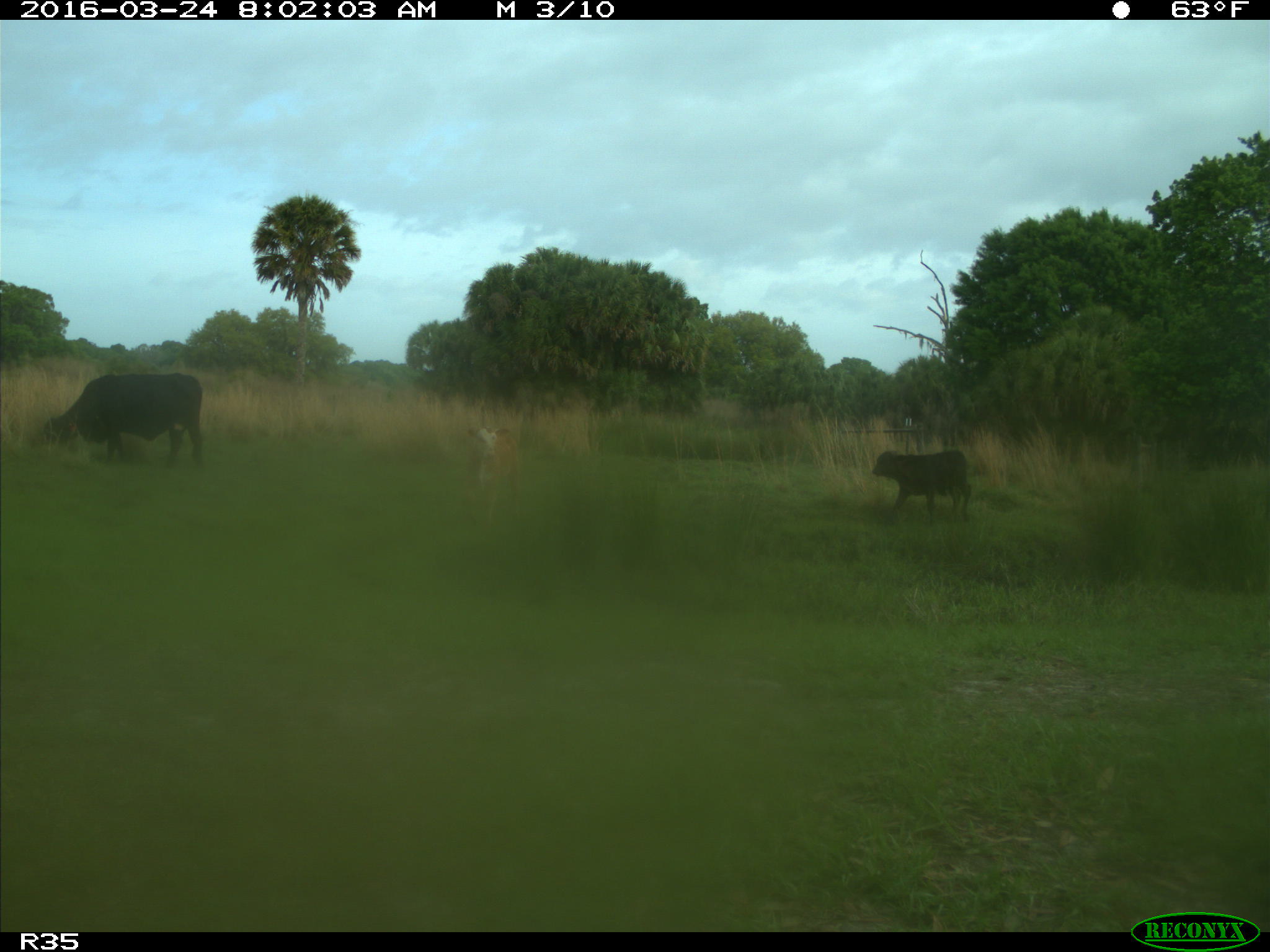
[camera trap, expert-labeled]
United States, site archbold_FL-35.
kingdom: Animalia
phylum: Chordata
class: Mammalia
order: Artiodactyla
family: Bovidae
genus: Bos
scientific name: Bos taurus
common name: domestic cow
Bos taurus (domestic cow).